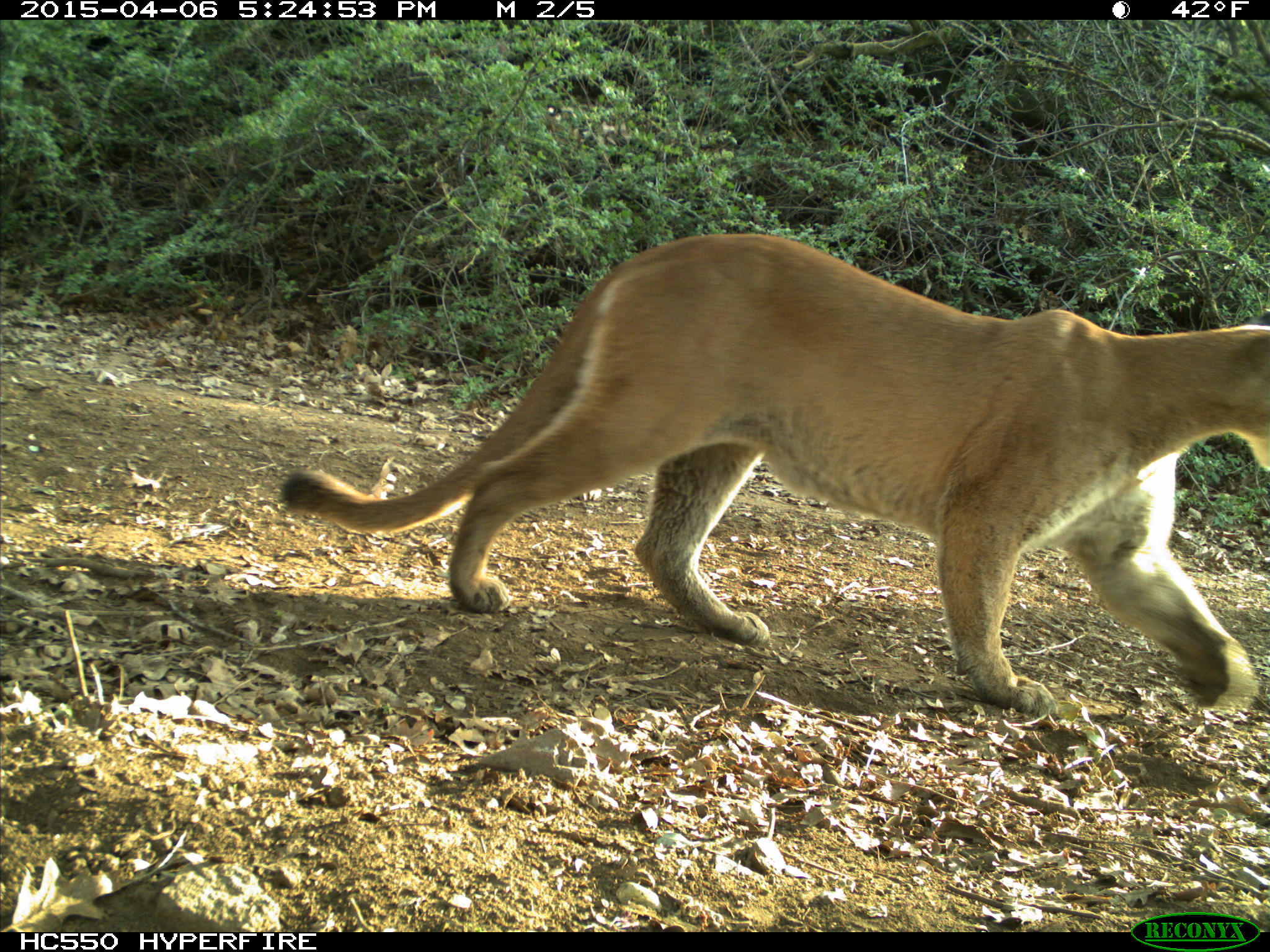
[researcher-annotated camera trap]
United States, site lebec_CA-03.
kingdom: Animalia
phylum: Chordata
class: Mammalia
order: Carnivora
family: Felidae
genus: Puma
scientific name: Puma concolor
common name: mountain lion